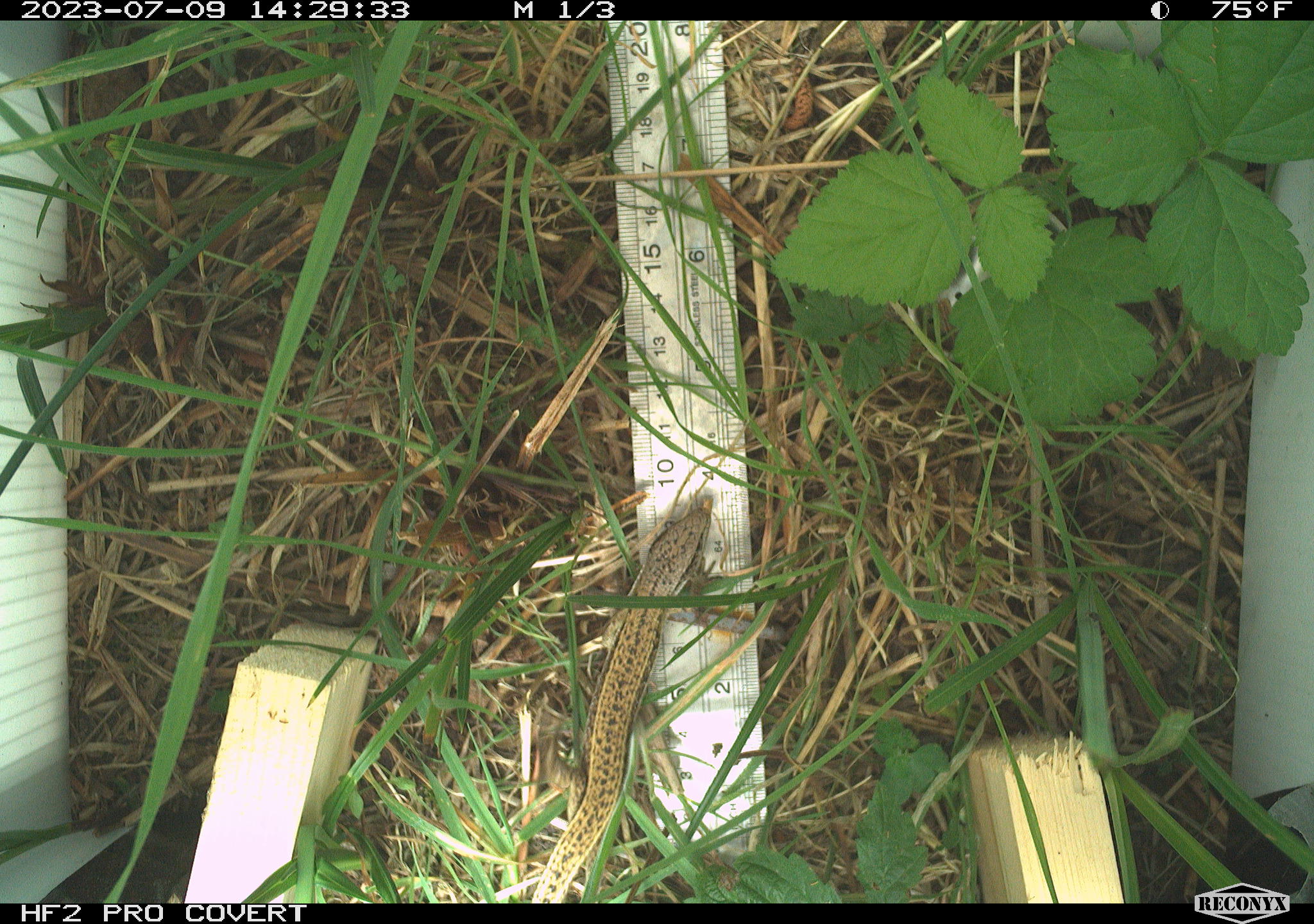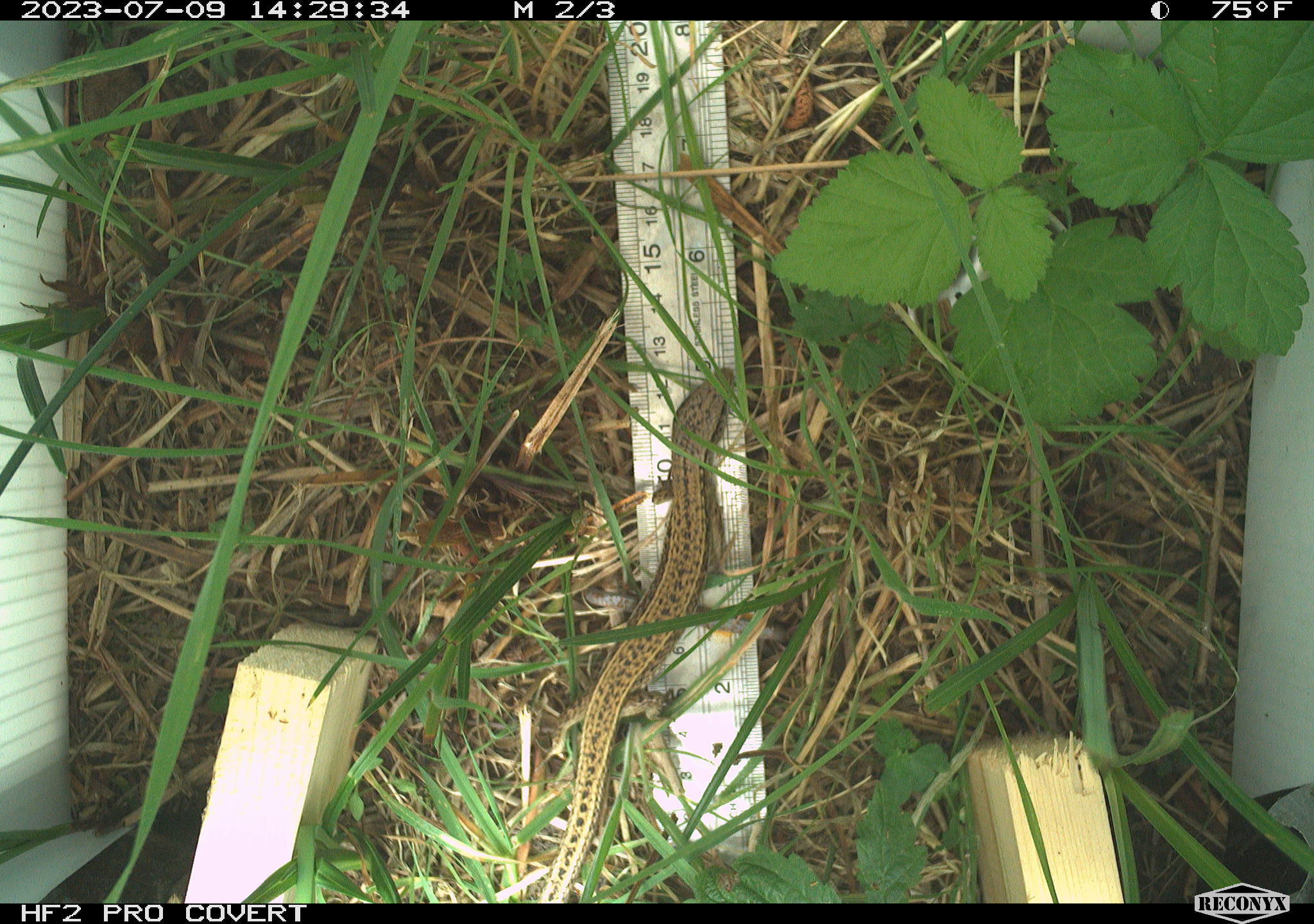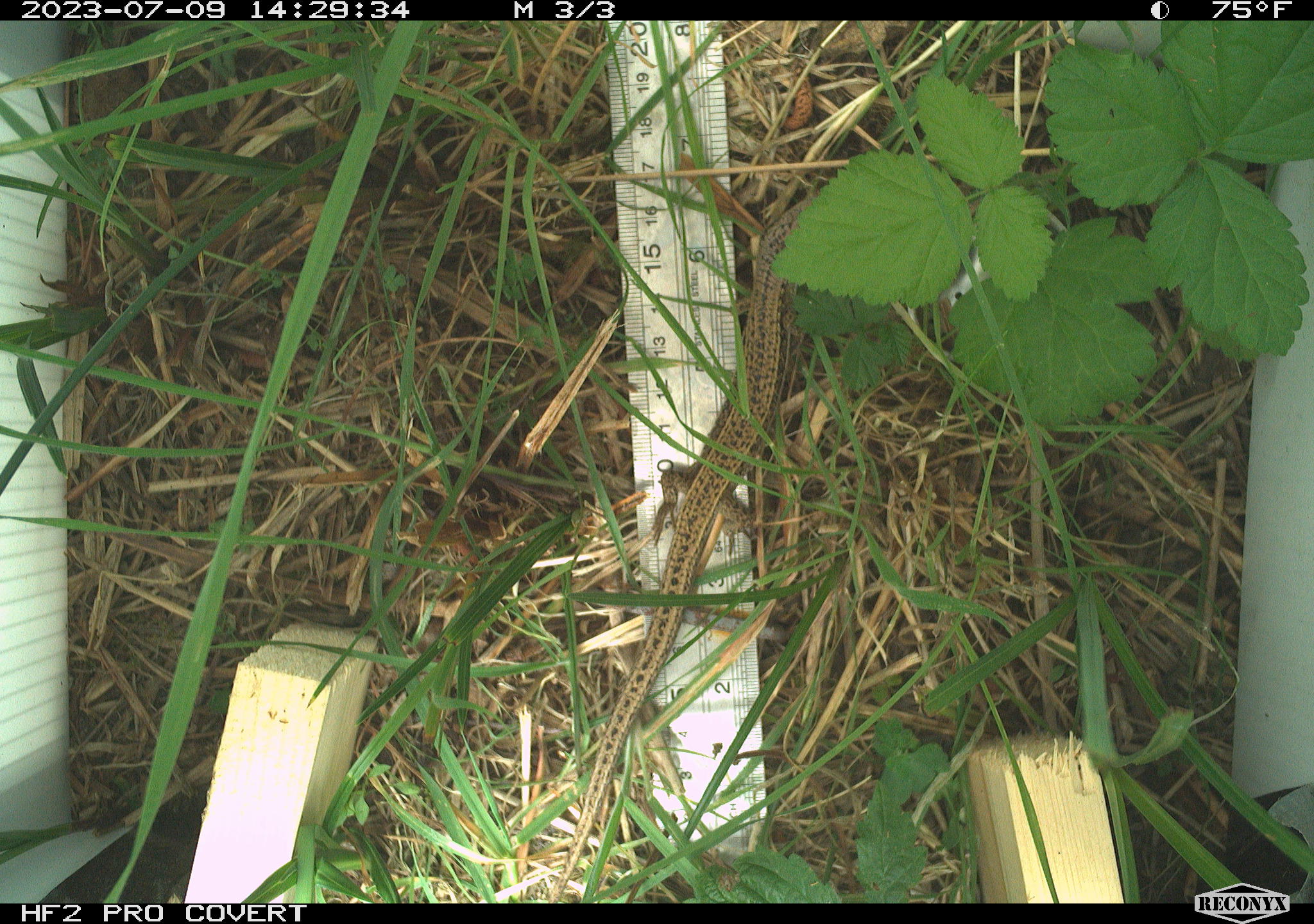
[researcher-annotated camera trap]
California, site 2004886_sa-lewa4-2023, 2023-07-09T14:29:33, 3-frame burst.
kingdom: Animalia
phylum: Chordata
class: Reptilia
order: Squamata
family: Anguidae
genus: Elgaria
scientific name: Elgaria coerulea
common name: northern alligator lizard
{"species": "northern alligator lizard (Elgaria coerulea)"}